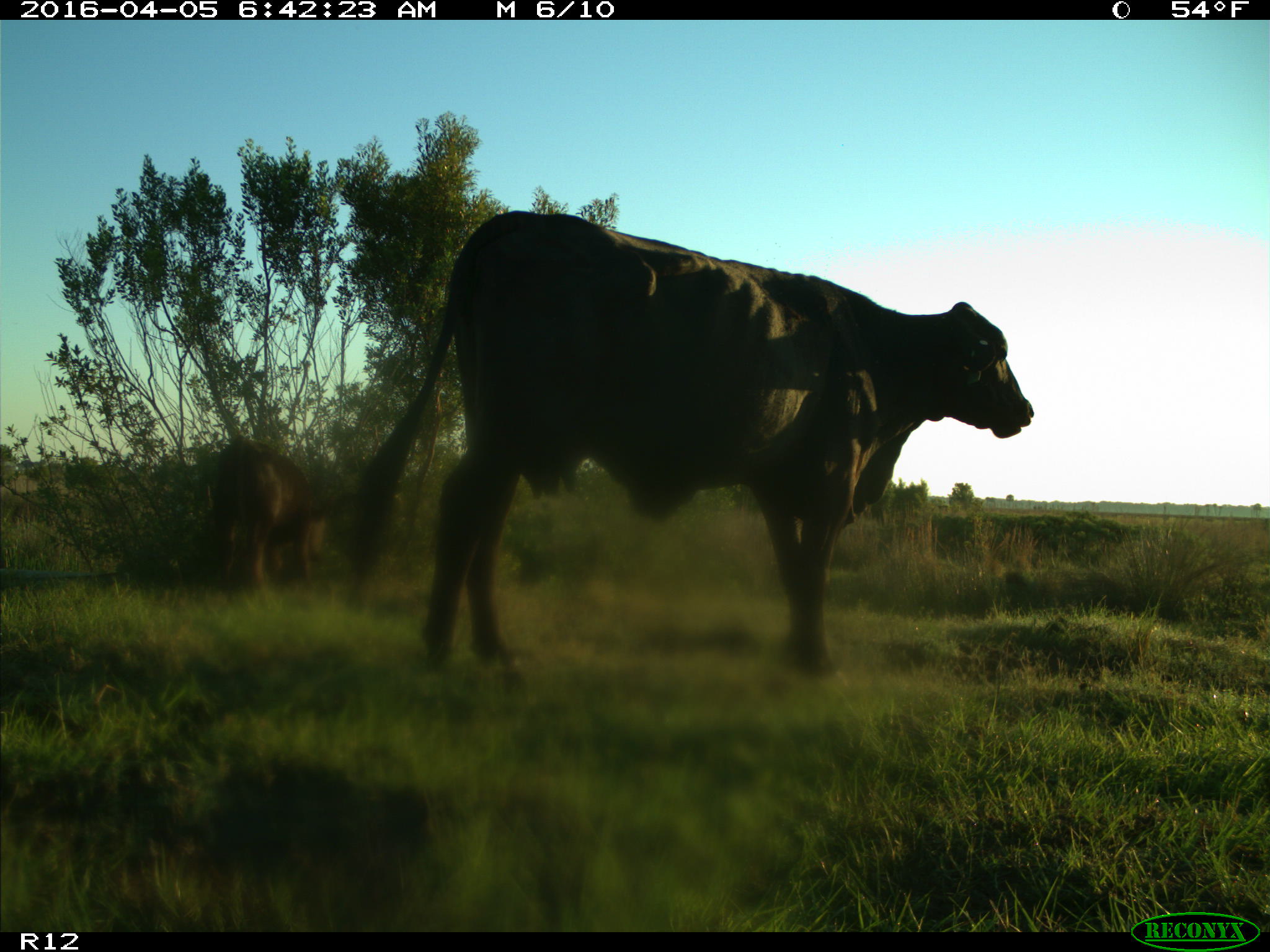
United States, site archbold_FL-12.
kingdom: Animalia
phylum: Chordata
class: Mammalia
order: Artiodactyla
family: Bovidae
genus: Bos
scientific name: Bos taurus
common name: domestic cow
Bos taurus (domestic cow).